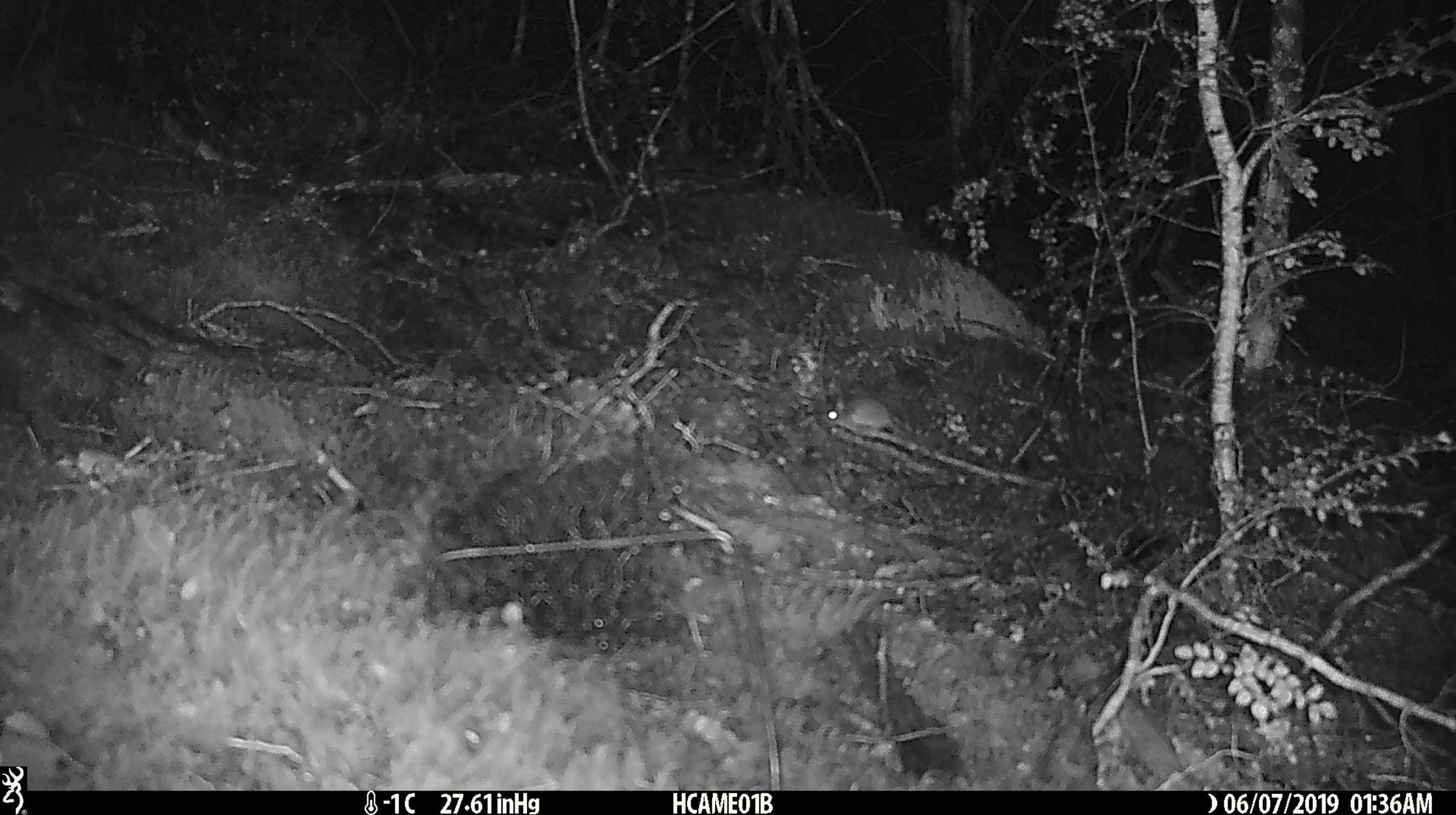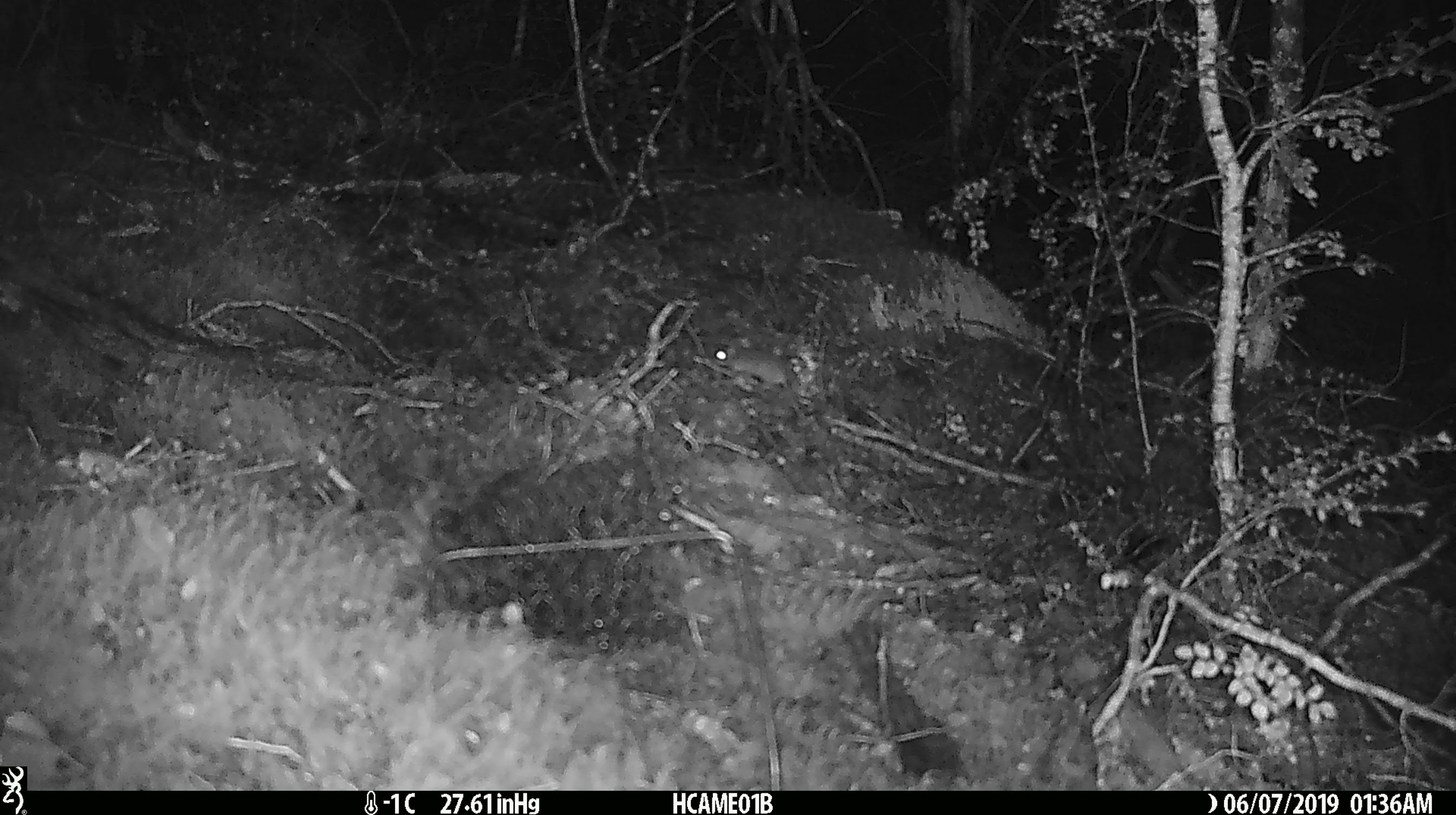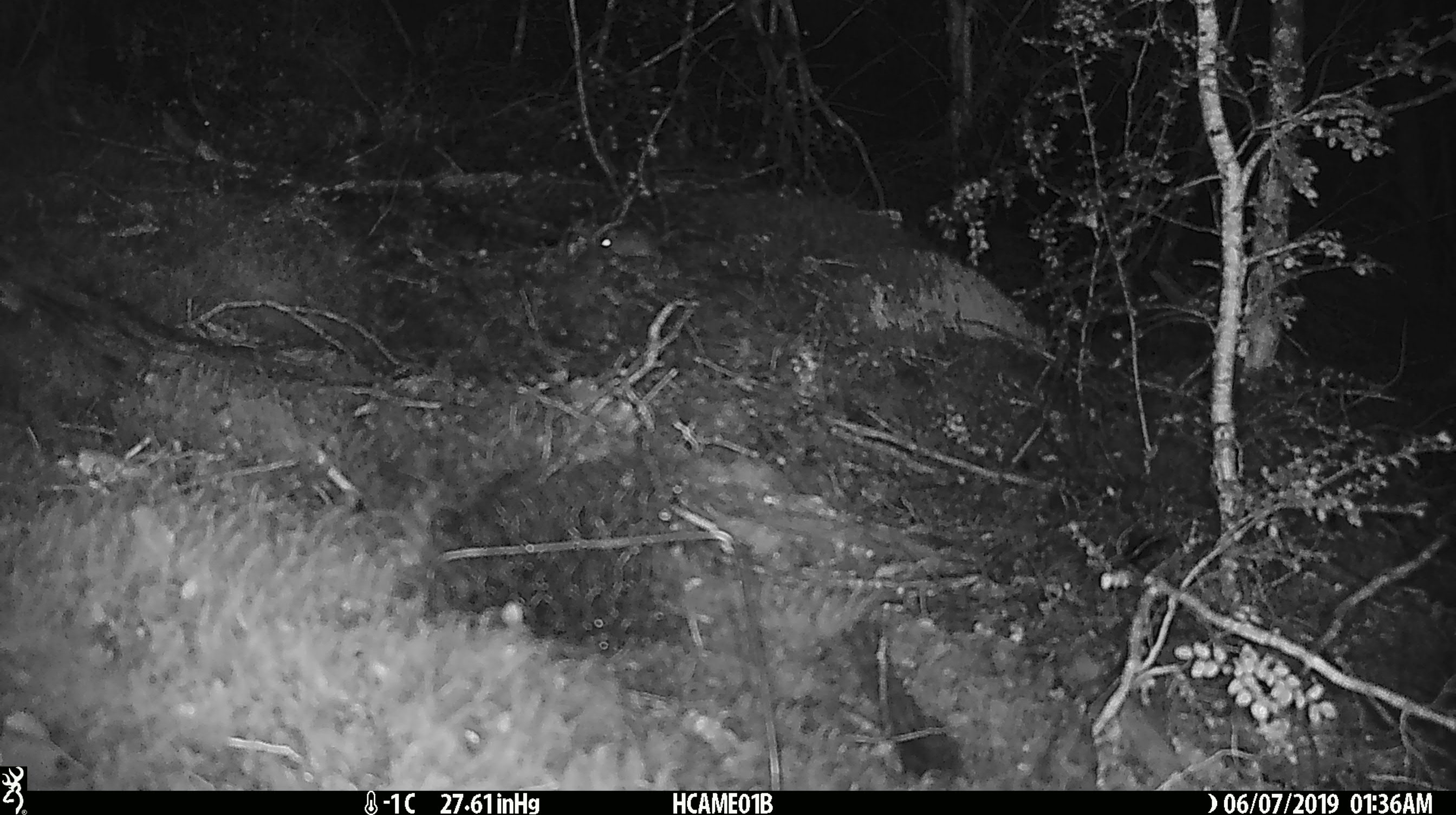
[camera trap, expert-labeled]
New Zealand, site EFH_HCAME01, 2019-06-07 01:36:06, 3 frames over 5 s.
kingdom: Animalia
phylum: Chordata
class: Mammalia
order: Rodentia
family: Muridae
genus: Mus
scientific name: Mus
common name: mouse